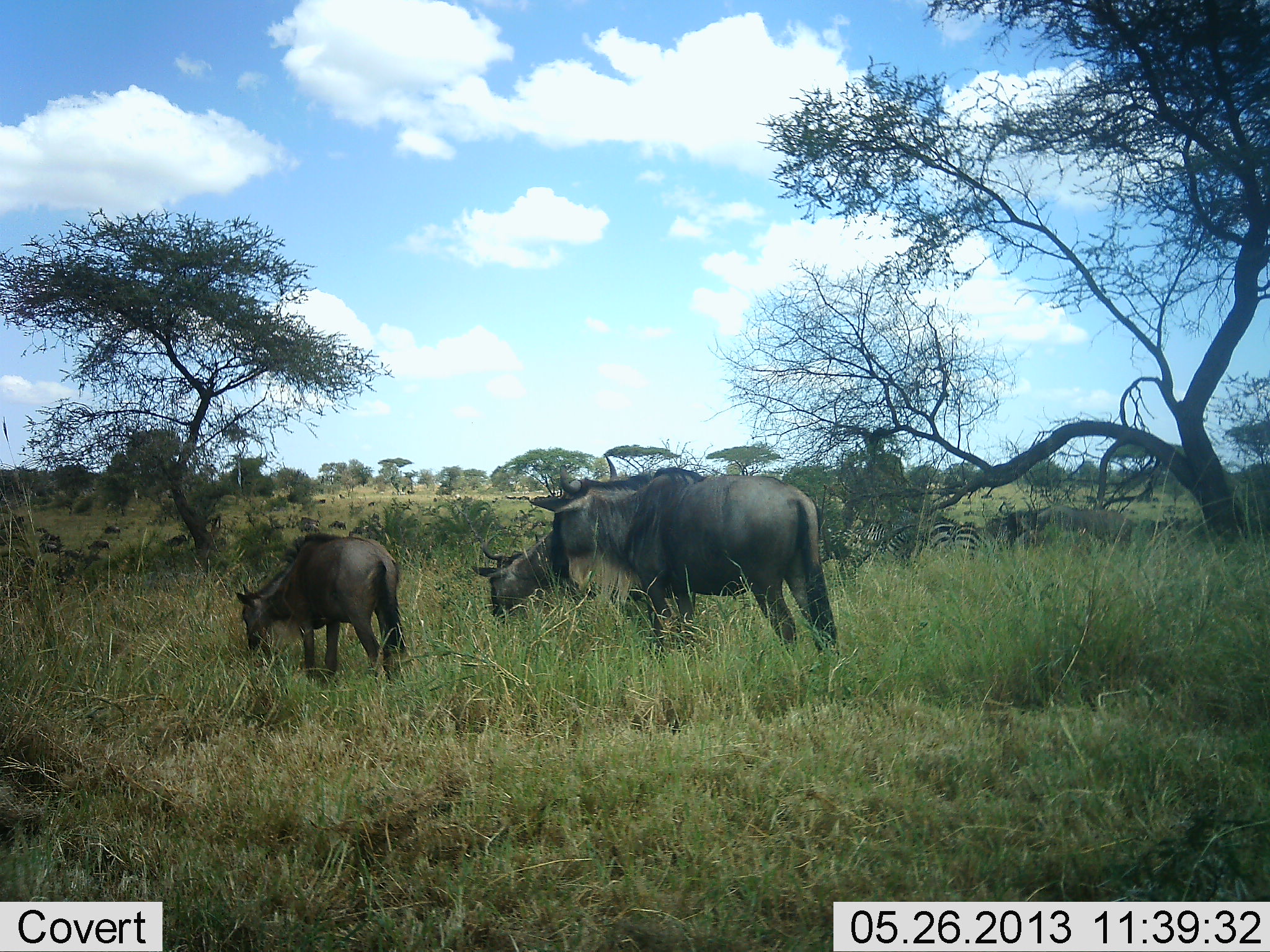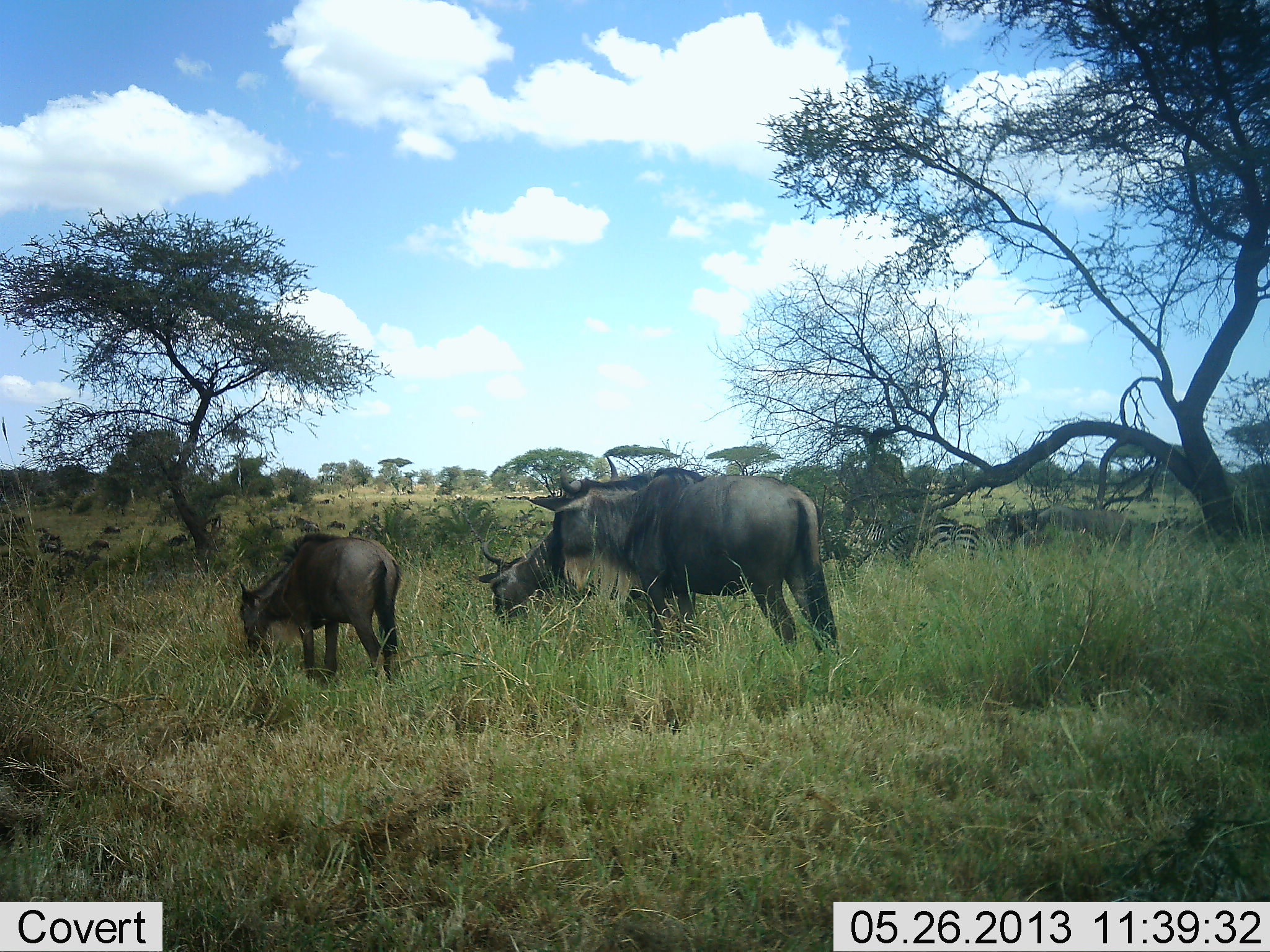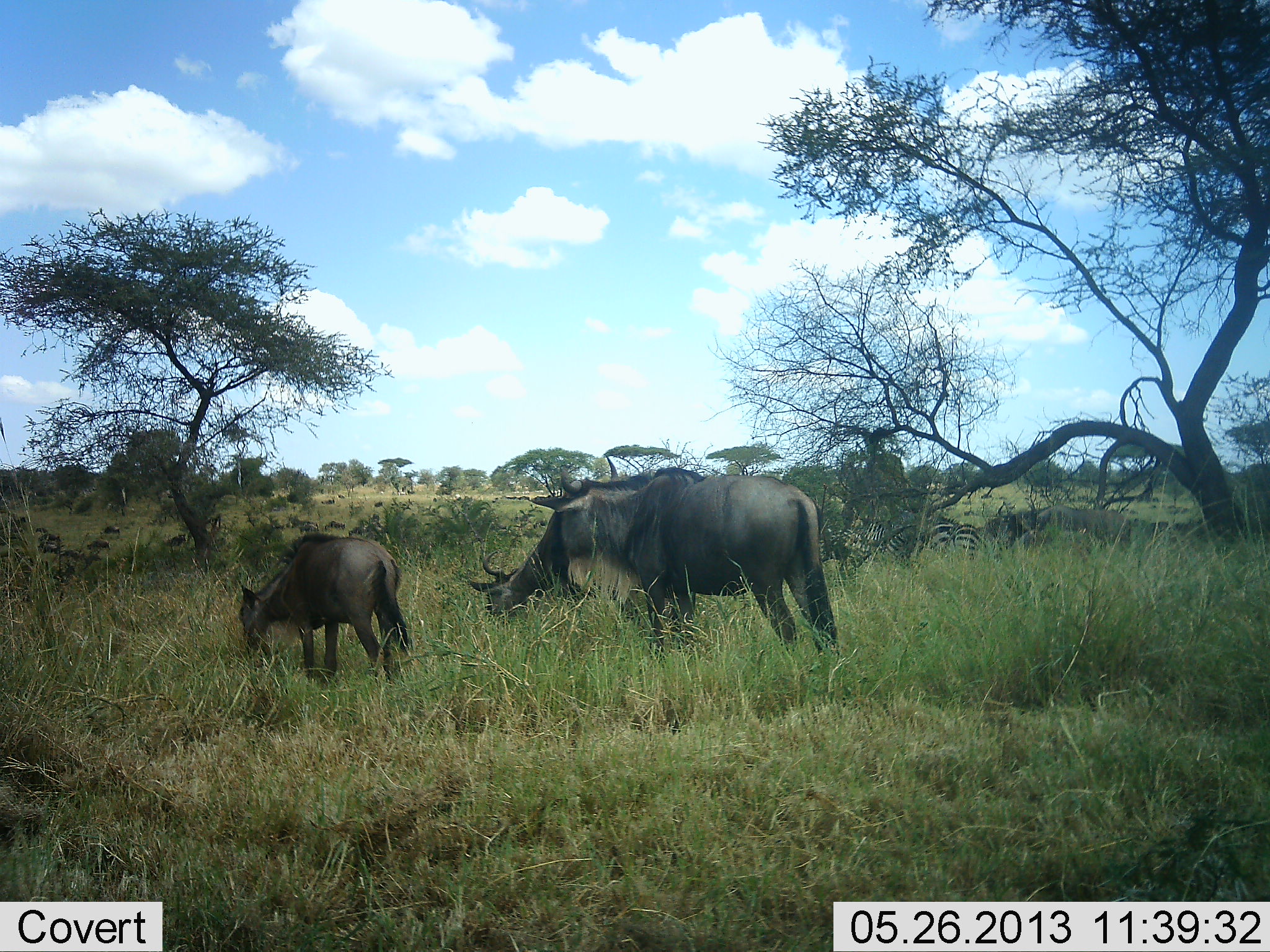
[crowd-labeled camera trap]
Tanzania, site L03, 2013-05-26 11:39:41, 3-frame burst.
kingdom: Animalia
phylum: Chordata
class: Mammalia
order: Artiodactyla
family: Bovidae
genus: Connochaetes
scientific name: Connochaetes taurinus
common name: blue wildebeest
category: wildebeest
Wildebeest (blue wildebeest) (Connochaetes taurinus), count 3. Behavior (volunteer vote fractions): standing 58%, resting 5%, moving 0%, interacting 0%. Young present (vote fraction): 16%. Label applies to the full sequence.